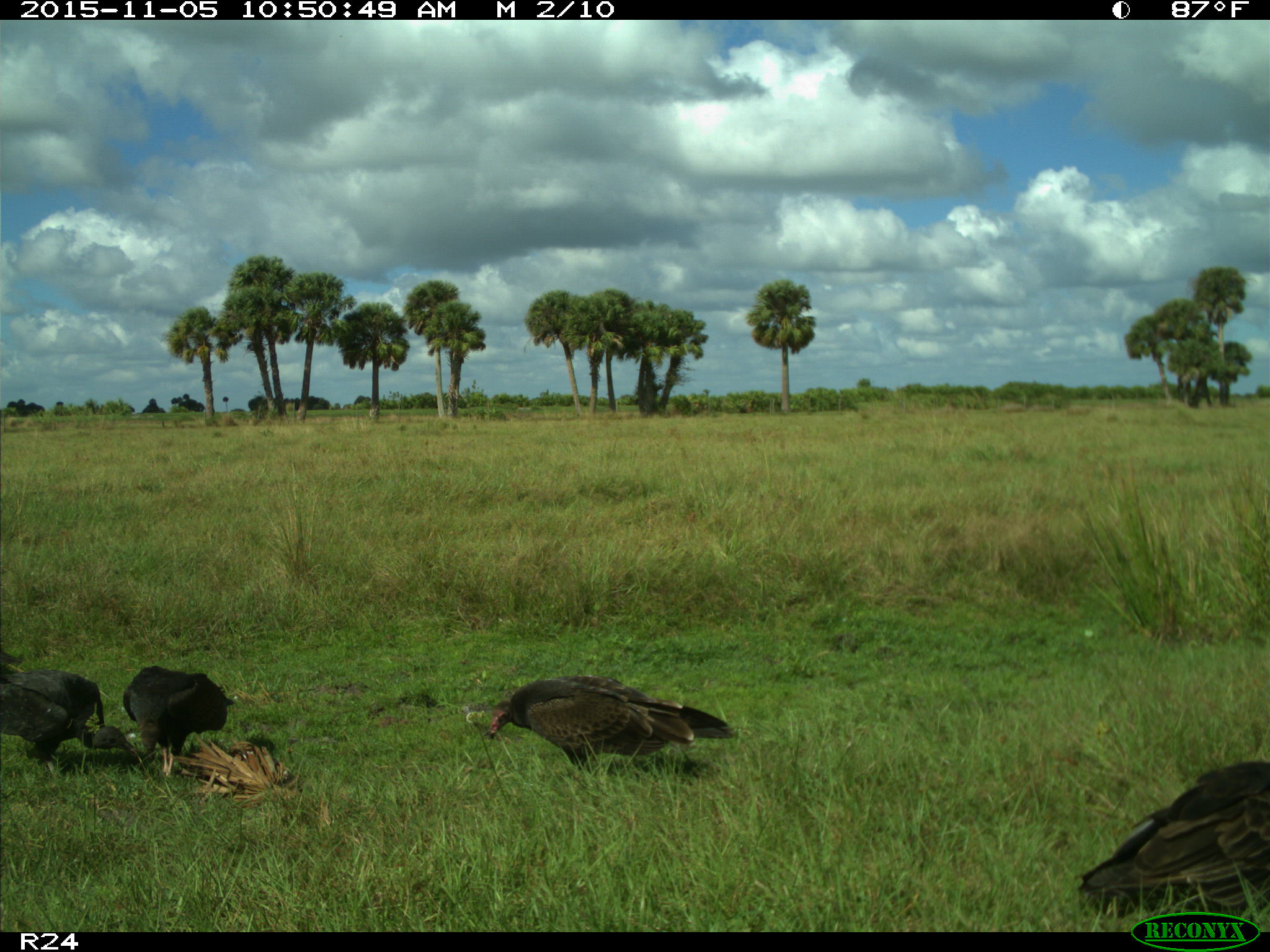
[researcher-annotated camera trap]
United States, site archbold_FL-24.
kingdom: Animalia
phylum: Chordata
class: Aves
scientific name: Aves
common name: birds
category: unidentified bird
Unidentified bird (birds) (Aves).